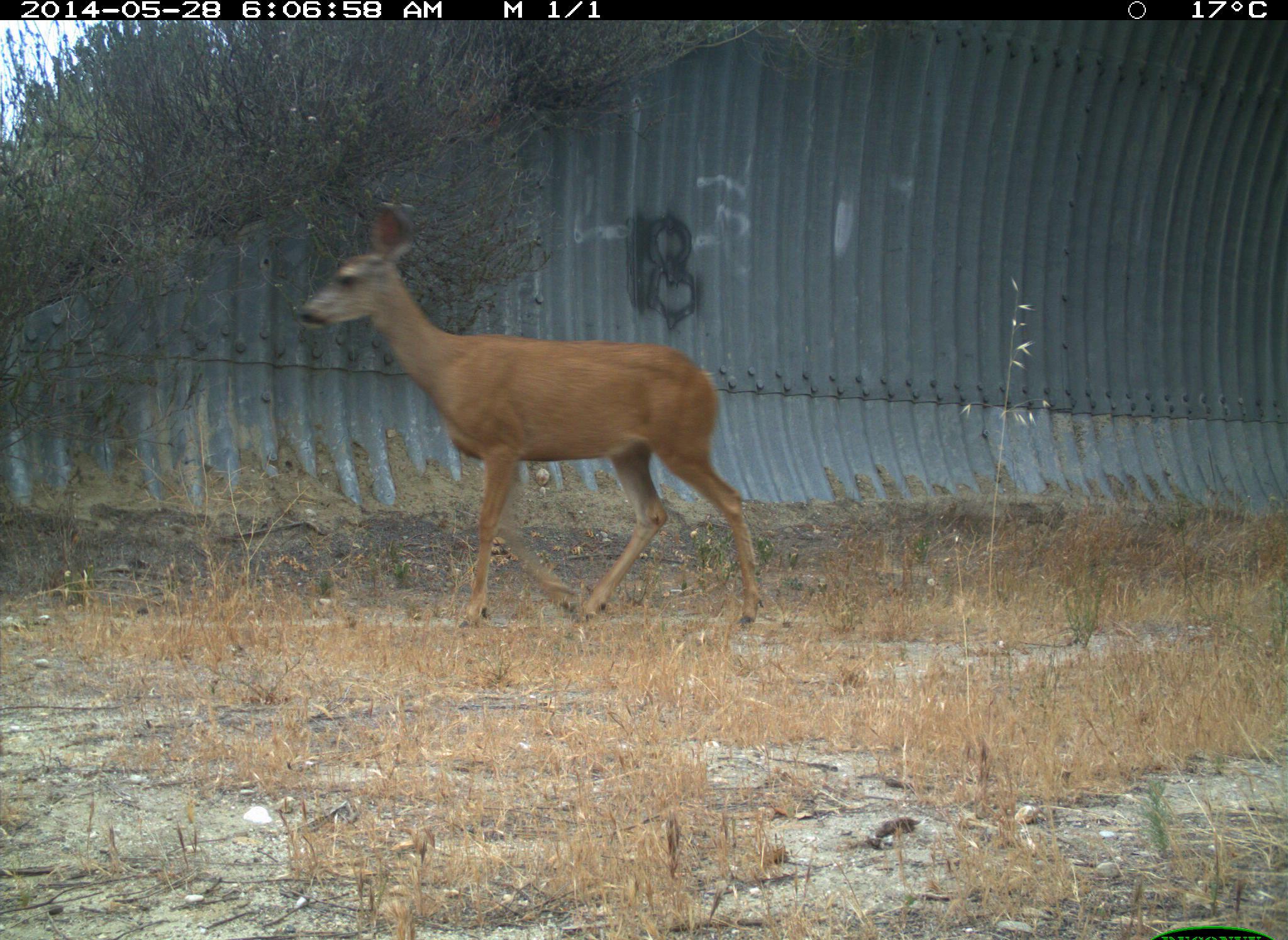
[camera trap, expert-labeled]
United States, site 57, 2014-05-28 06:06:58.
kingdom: Animalia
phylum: Chordata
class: Mammalia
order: Artiodactyla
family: Cervidae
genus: Odocoileus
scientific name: Odocoileus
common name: deer